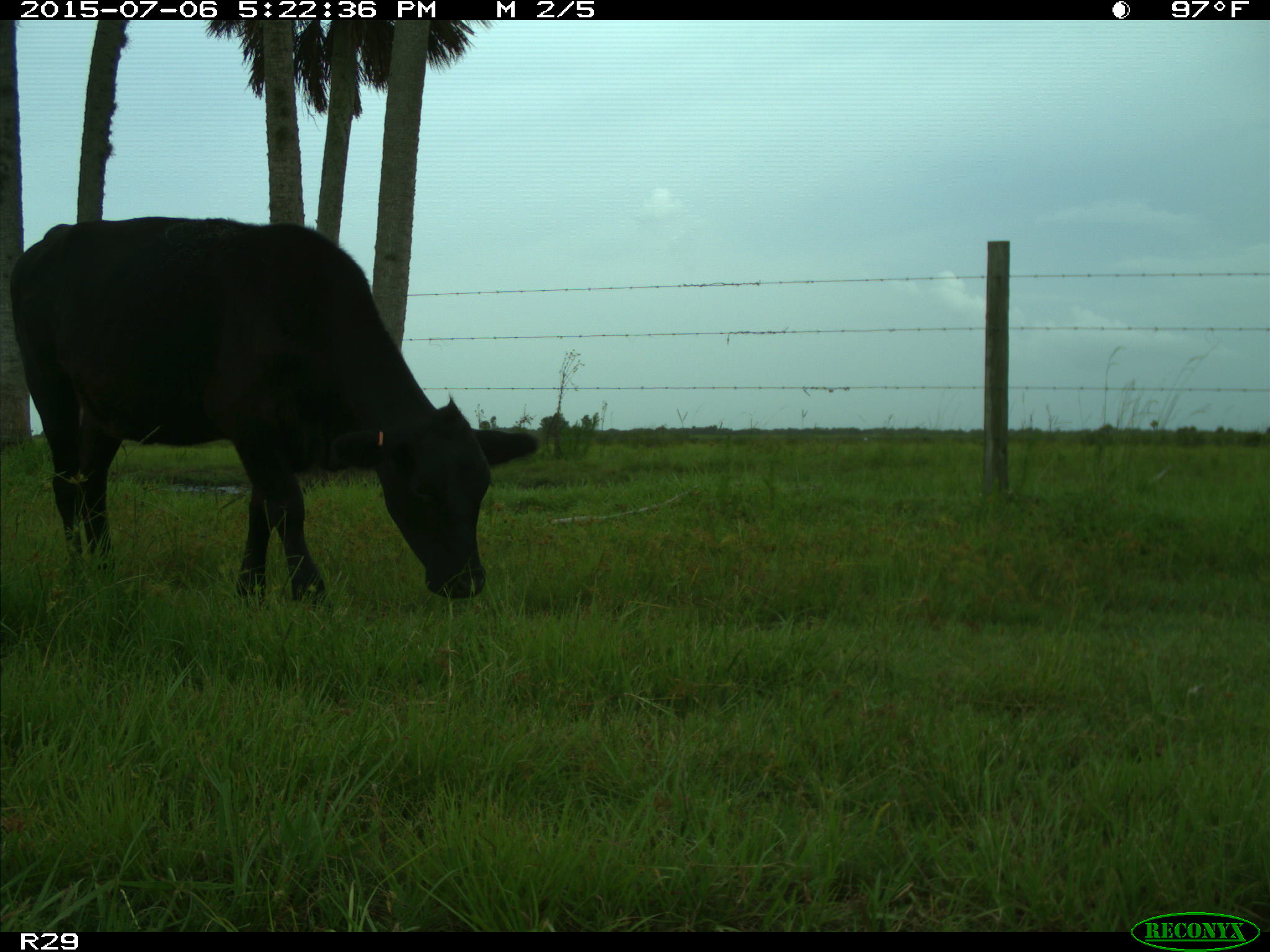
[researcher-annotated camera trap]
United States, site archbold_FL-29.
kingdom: Animalia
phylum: Chordata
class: Mammalia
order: Artiodactyla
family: Bovidae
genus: Bos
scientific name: Bos taurus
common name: domestic cow